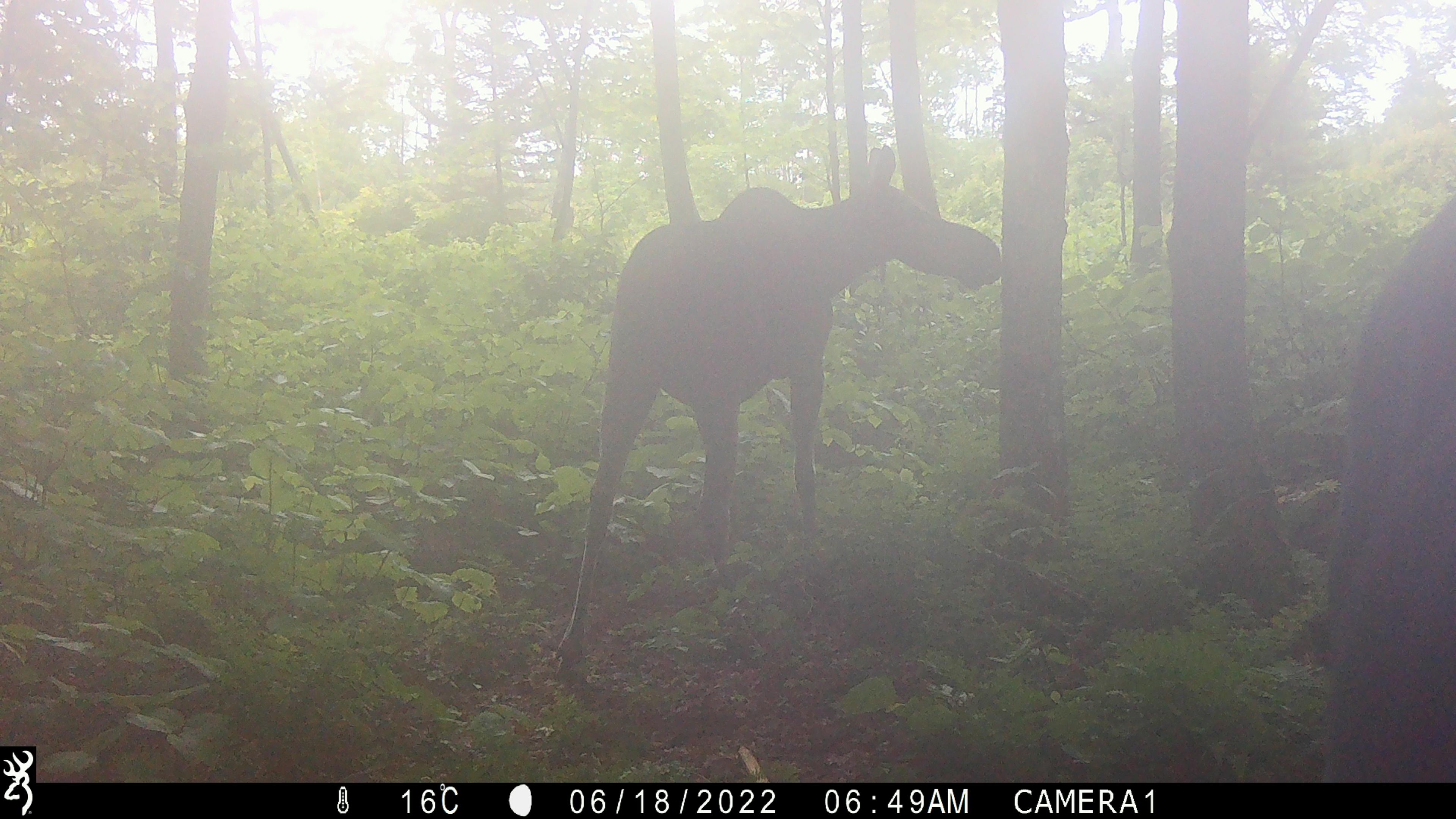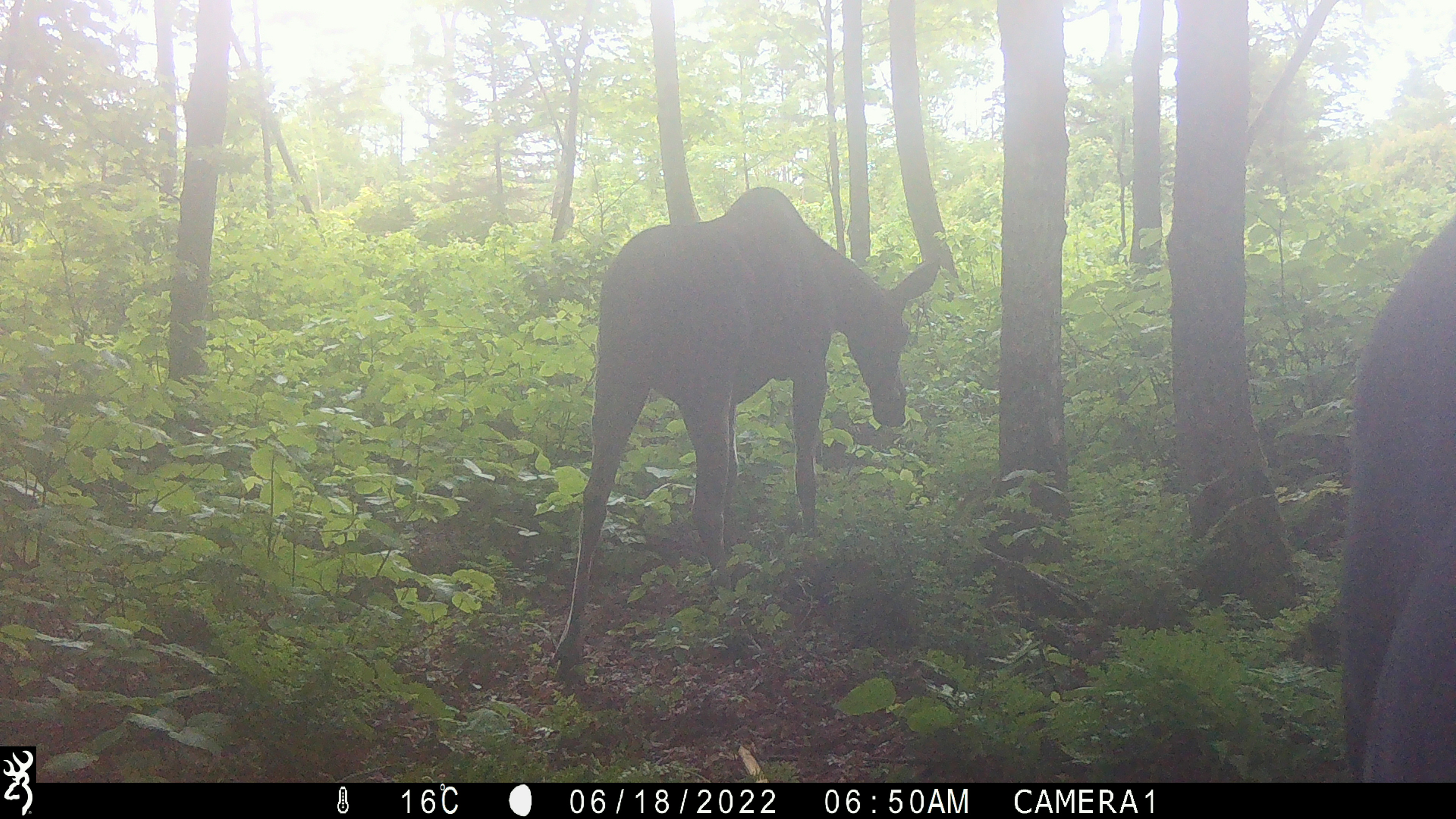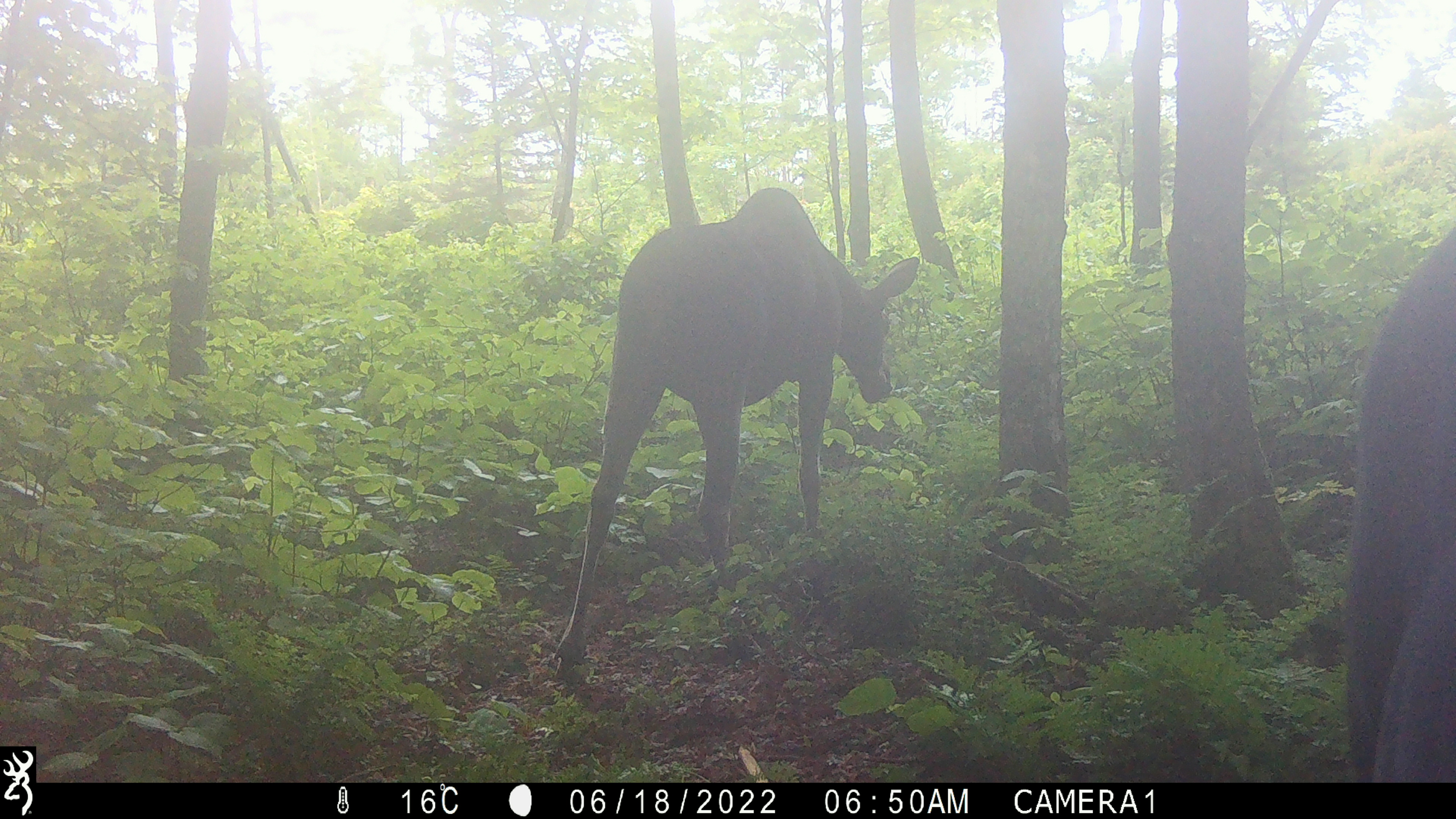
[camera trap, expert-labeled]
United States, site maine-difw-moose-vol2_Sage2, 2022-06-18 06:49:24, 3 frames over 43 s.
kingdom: Animalia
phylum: Chordata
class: Mammalia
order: Artiodactyla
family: Cervidae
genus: Alces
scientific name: Alces alces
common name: moose